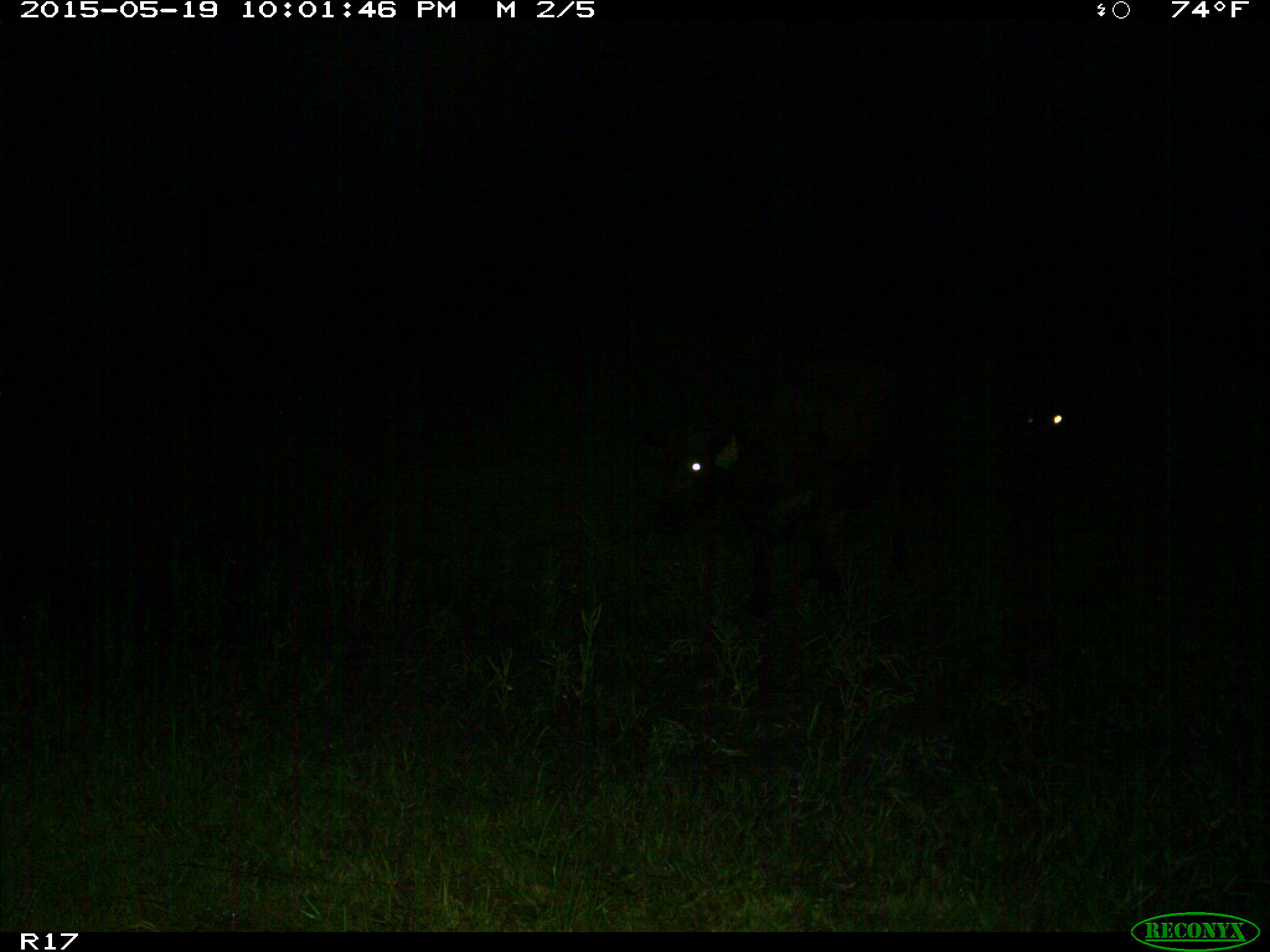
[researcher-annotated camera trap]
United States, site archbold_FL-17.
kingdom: Animalia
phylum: Chordata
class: Mammalia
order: Artiodactyla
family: Bovidae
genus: Bos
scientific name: Bos taurus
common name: domestic cow